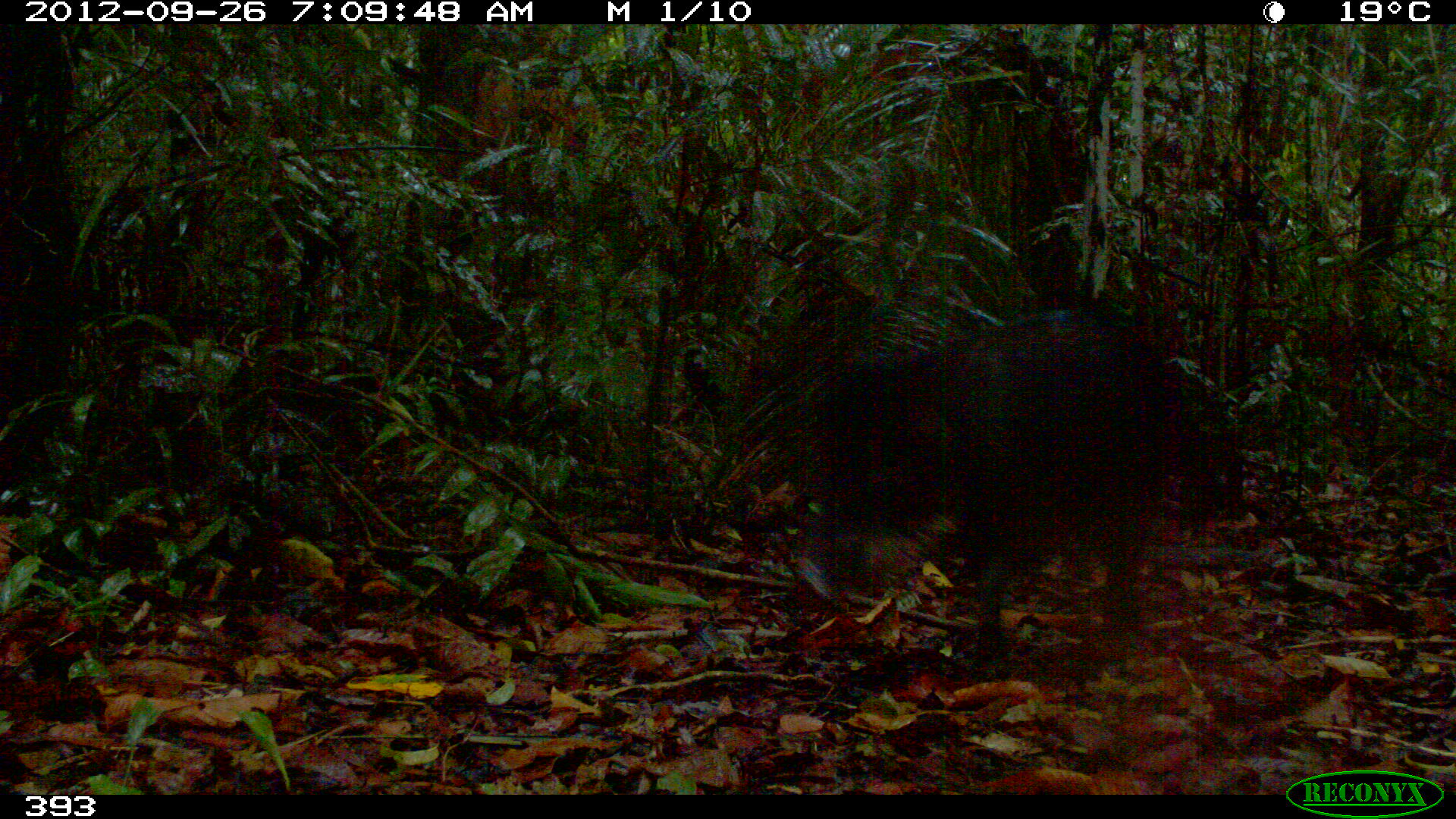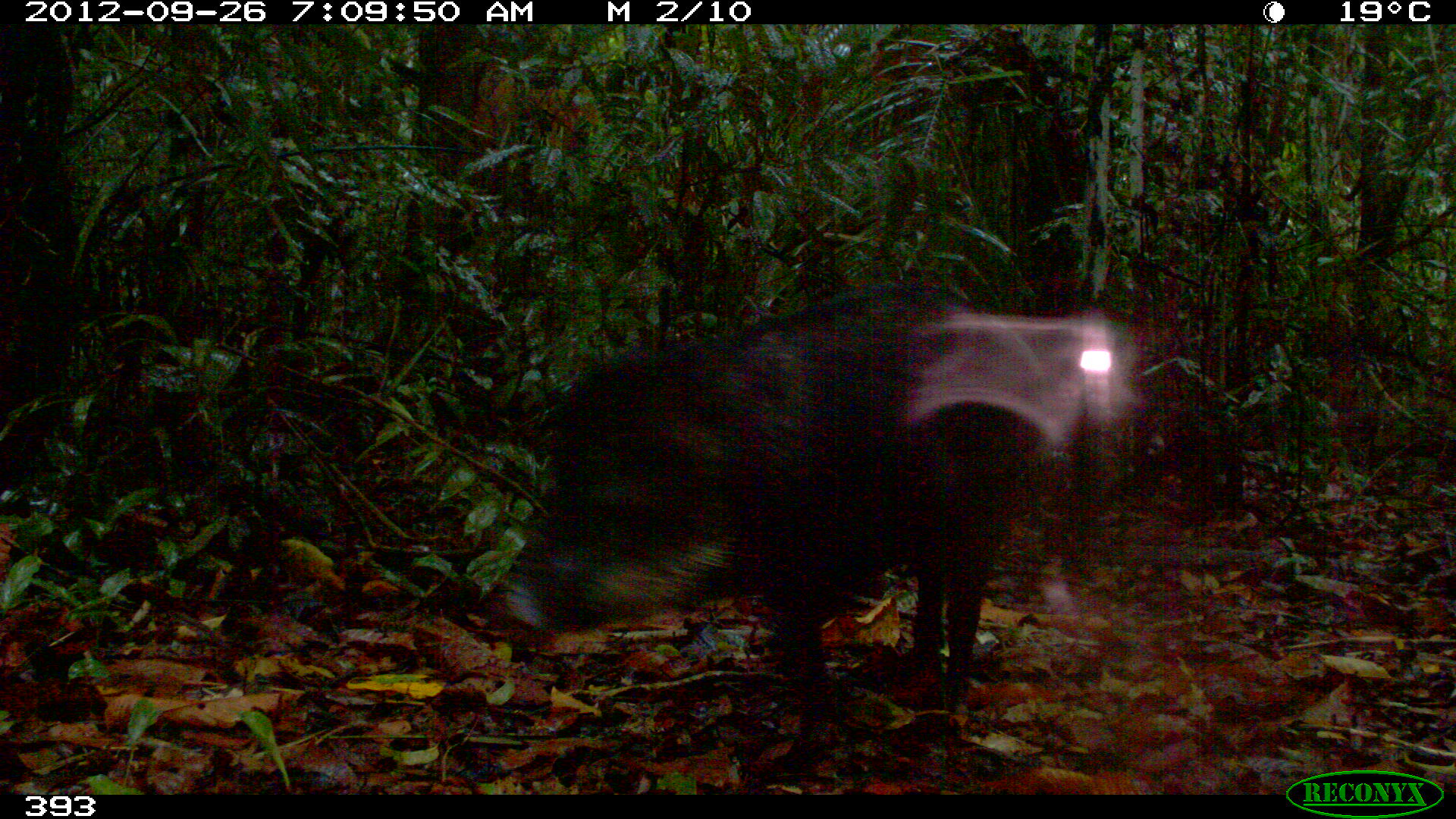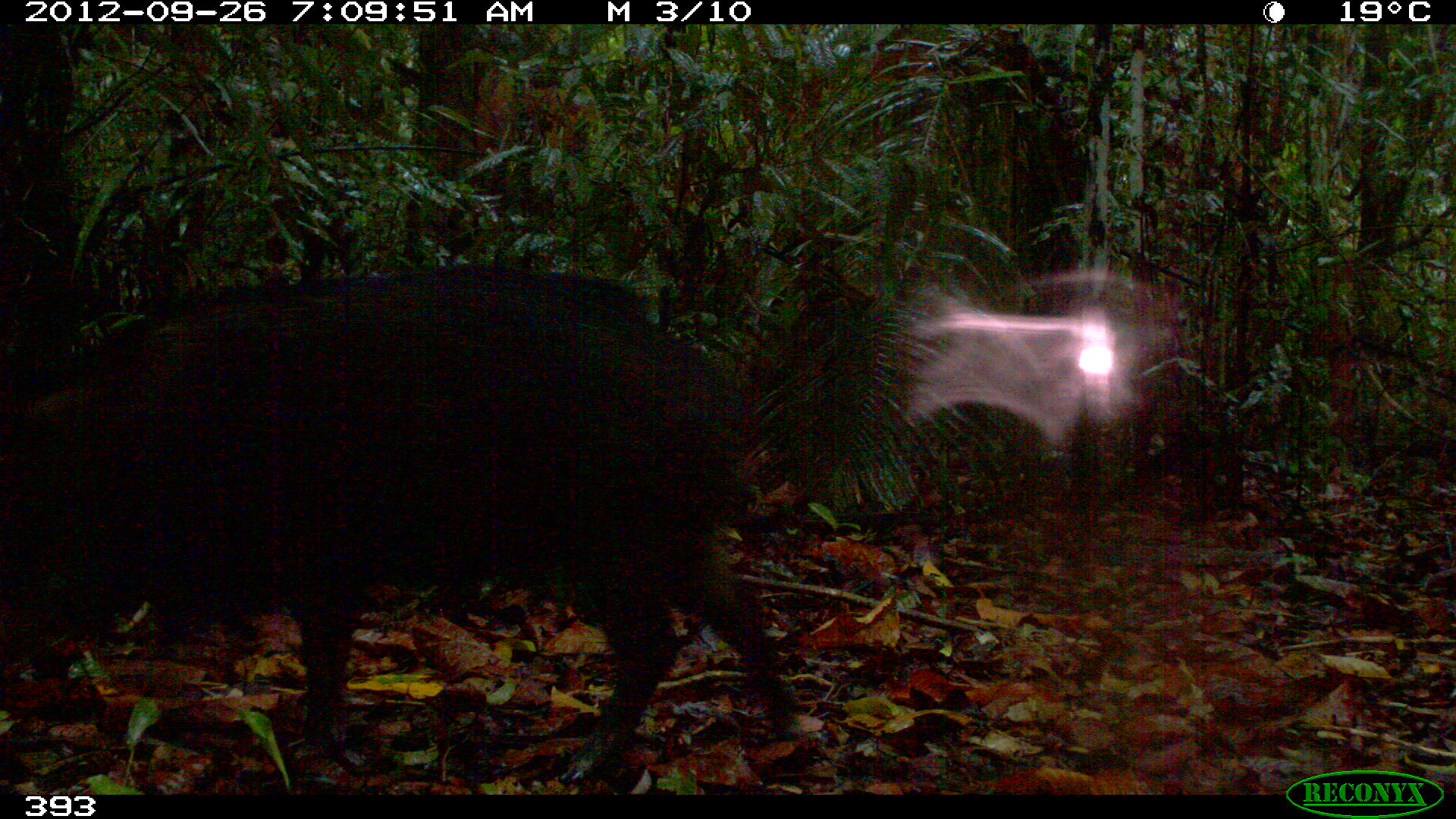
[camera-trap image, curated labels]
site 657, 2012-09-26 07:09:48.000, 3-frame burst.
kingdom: Animalia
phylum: Chordata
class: Mammalia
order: Artiodactyla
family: Tayassuidae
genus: Tayassu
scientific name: Tayassu pecari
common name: white-lipped peccary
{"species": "Tayassu pecari (white-lipped peccary)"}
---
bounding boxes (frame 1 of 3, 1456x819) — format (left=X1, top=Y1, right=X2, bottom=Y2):
tayassu pecari: (left=809, top=317, right=1186, bottom=655)